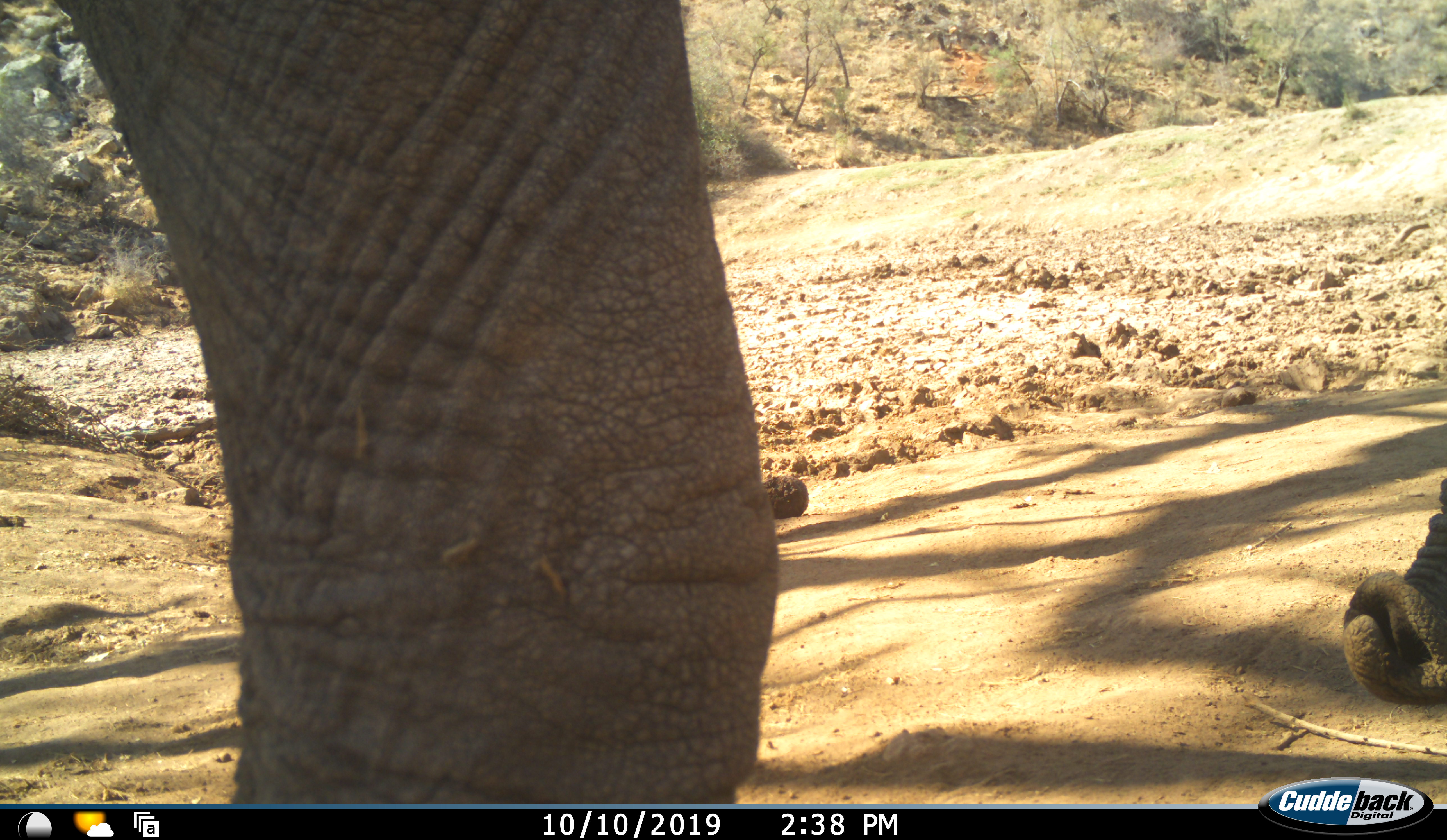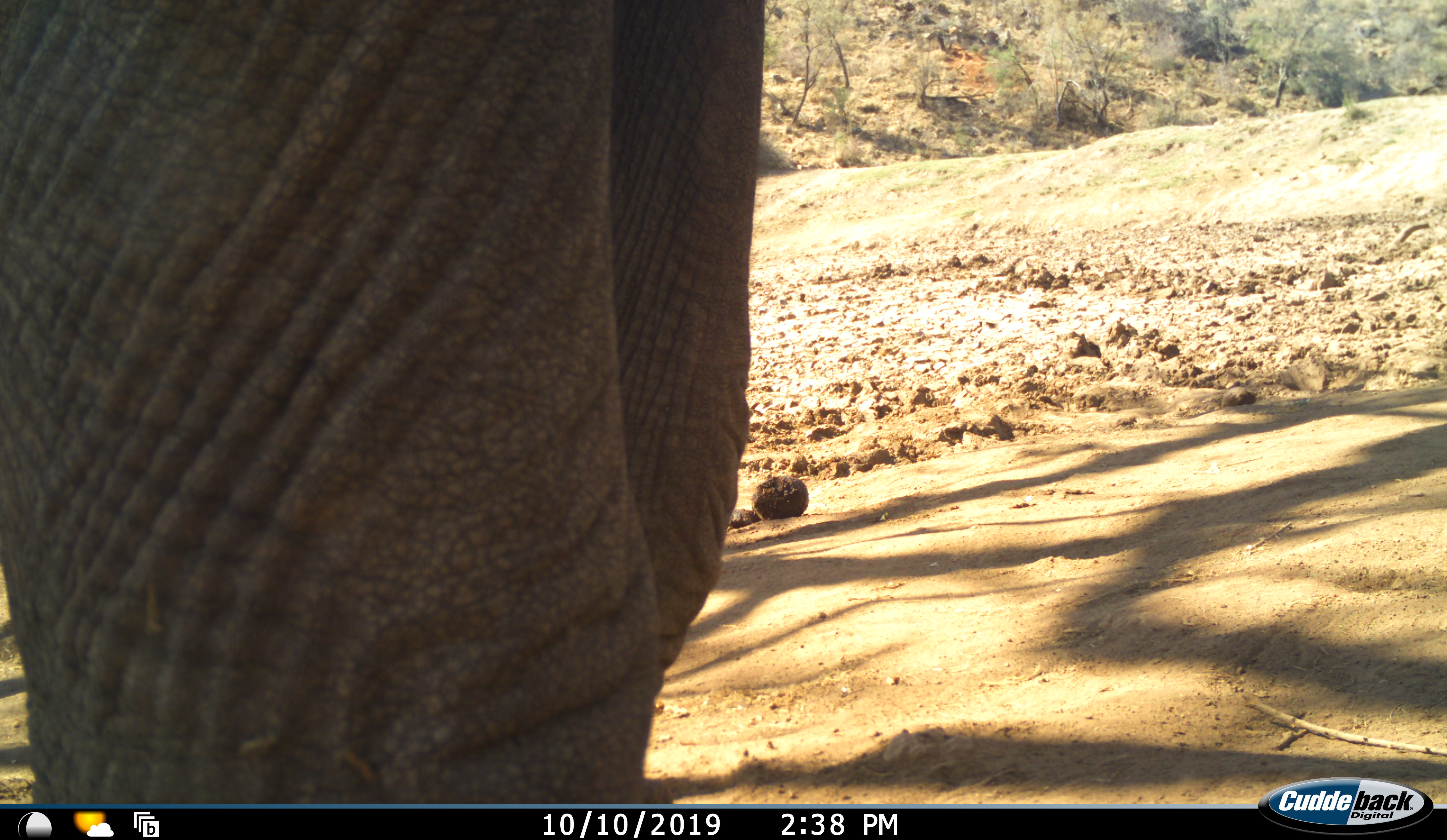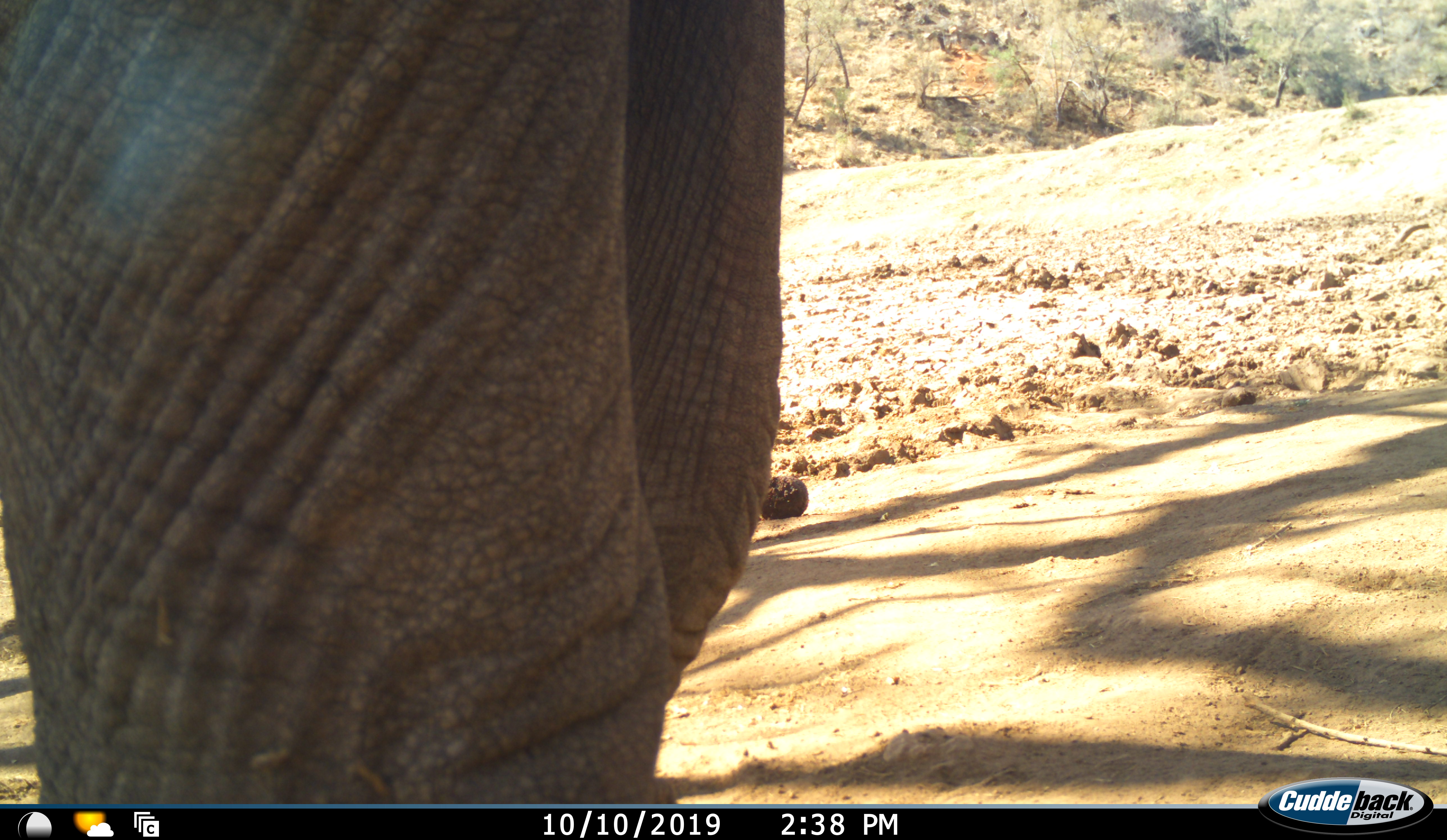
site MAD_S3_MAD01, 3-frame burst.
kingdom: Animalia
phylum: Chordata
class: Mammalia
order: Proboscidea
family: Elephantidae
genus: Loxodonta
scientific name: Loxodonta africana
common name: african bush elephant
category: elephant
Elephant (african bush elephant) (Loxodonta africana), count 1. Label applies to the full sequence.